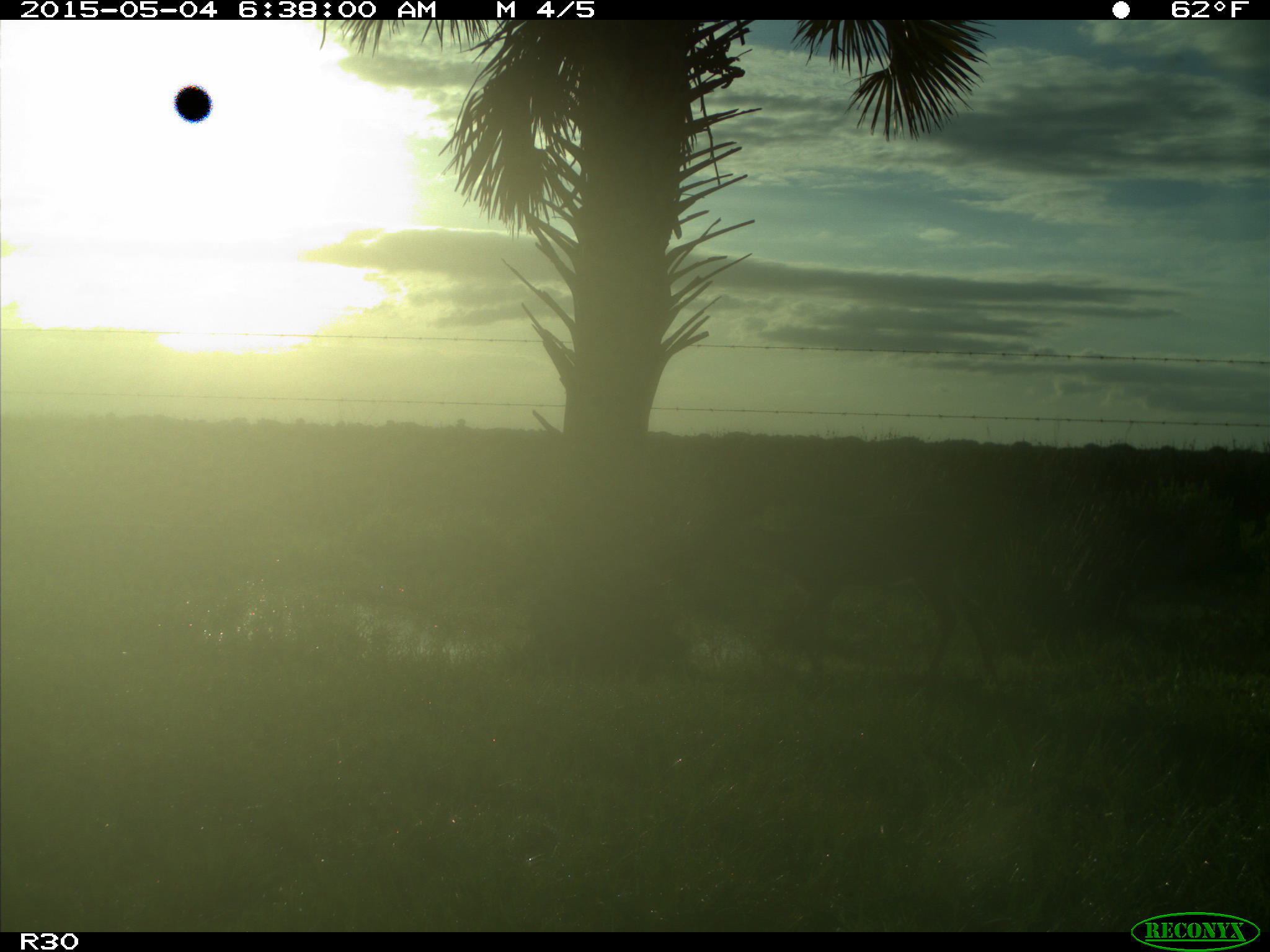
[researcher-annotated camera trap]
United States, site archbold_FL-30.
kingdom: Animalia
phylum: Chordata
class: Mammalia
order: Artiodactyla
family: Cervidae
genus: Odocoileus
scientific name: Odocoileus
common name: deer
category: unidentified deer